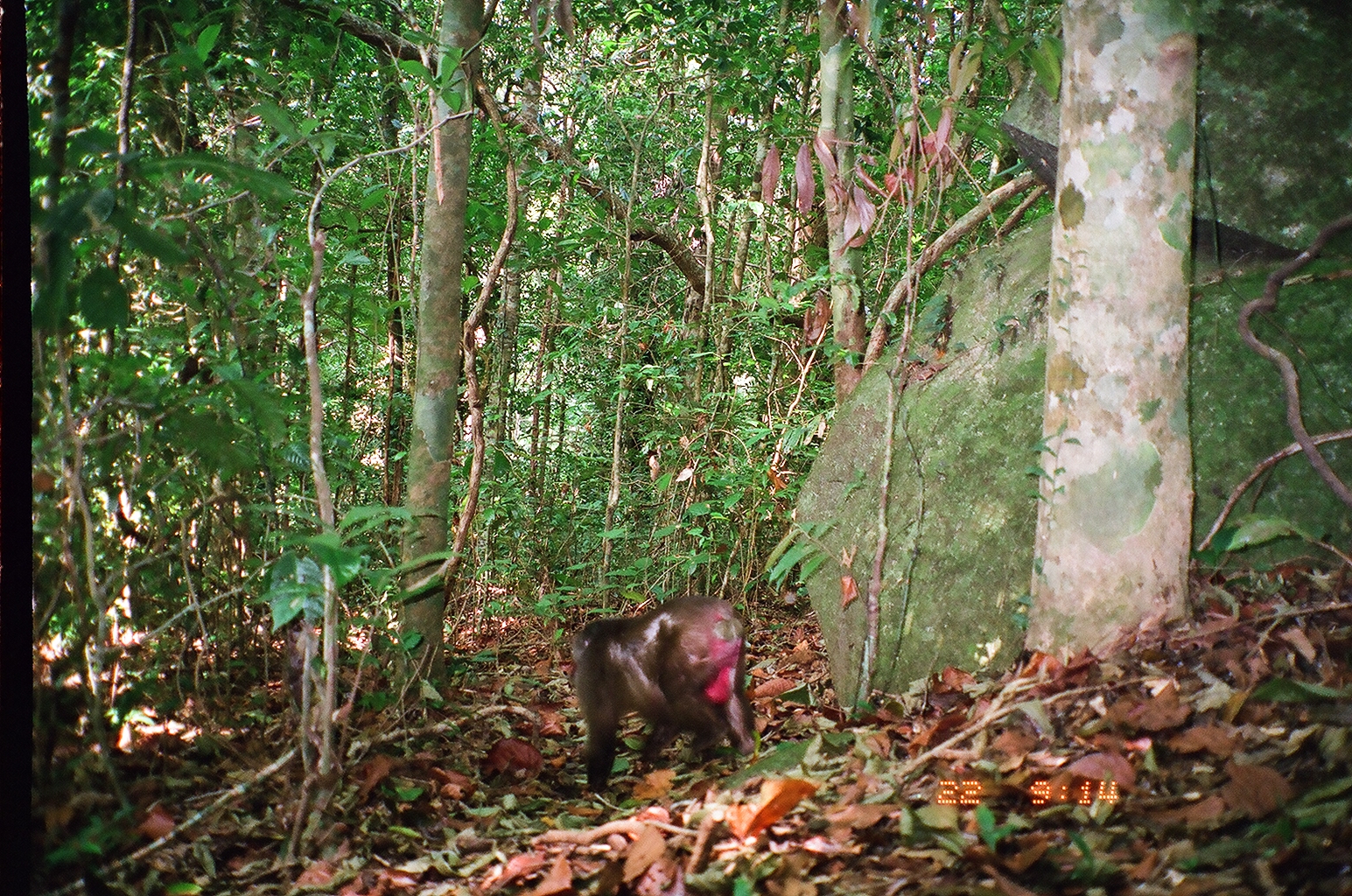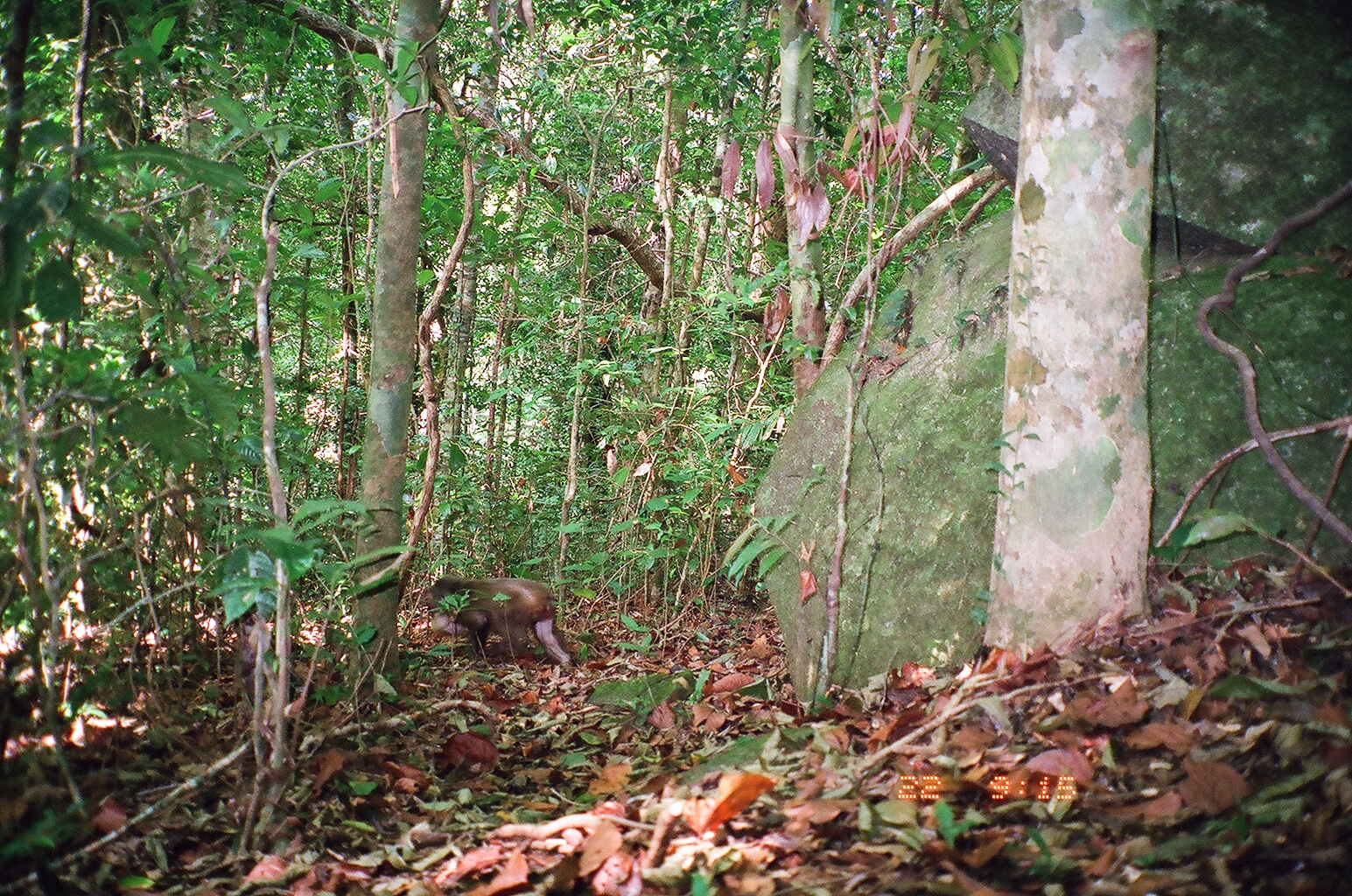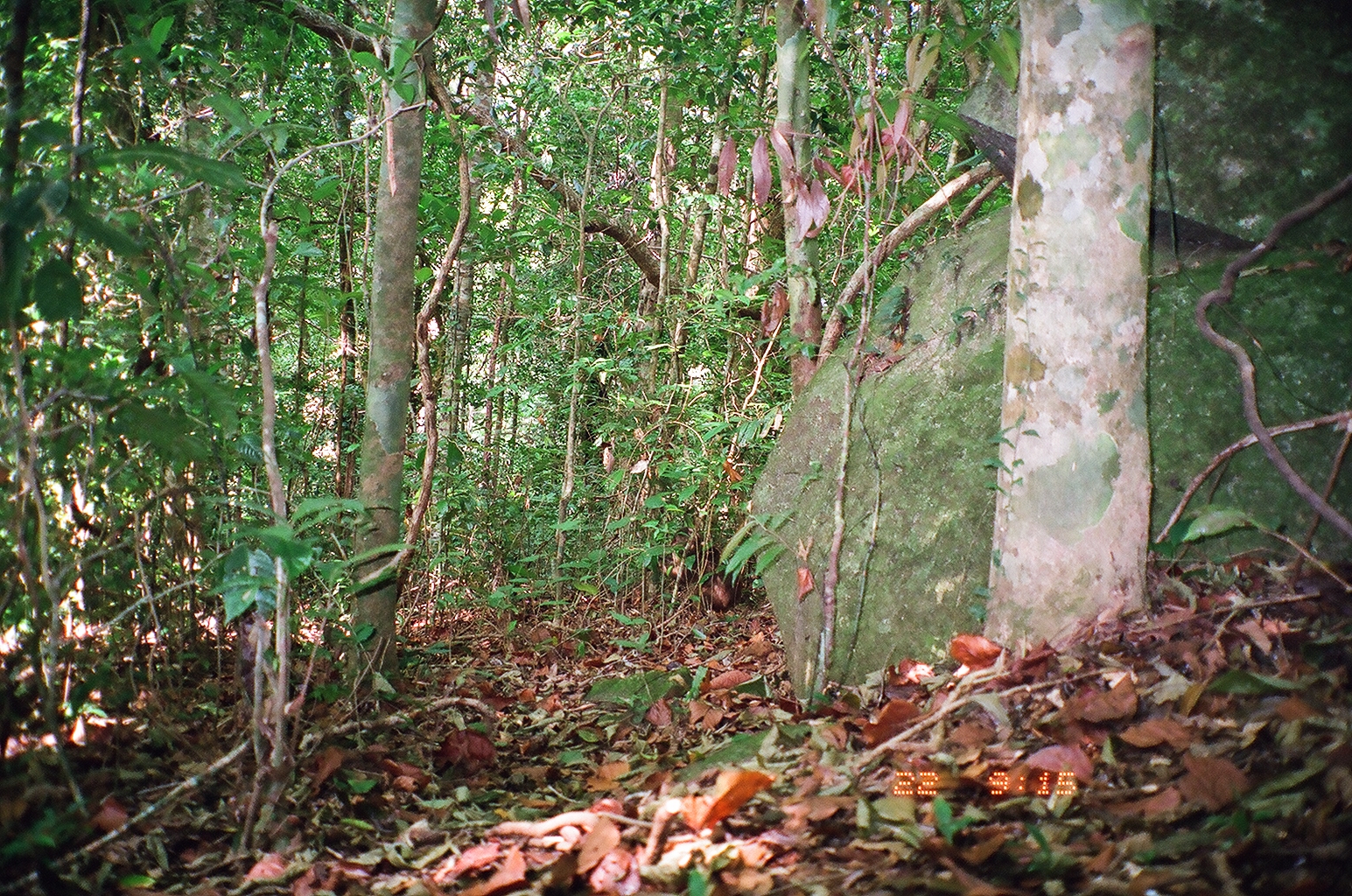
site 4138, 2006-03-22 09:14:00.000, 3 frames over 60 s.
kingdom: Animalia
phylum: Chordata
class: Mammalia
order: Primates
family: Cercopithecidae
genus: Macaca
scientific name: Macaca arctoides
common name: stump-tailed macaque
Macaca arctoides (stump-tailed macaque), count 1.